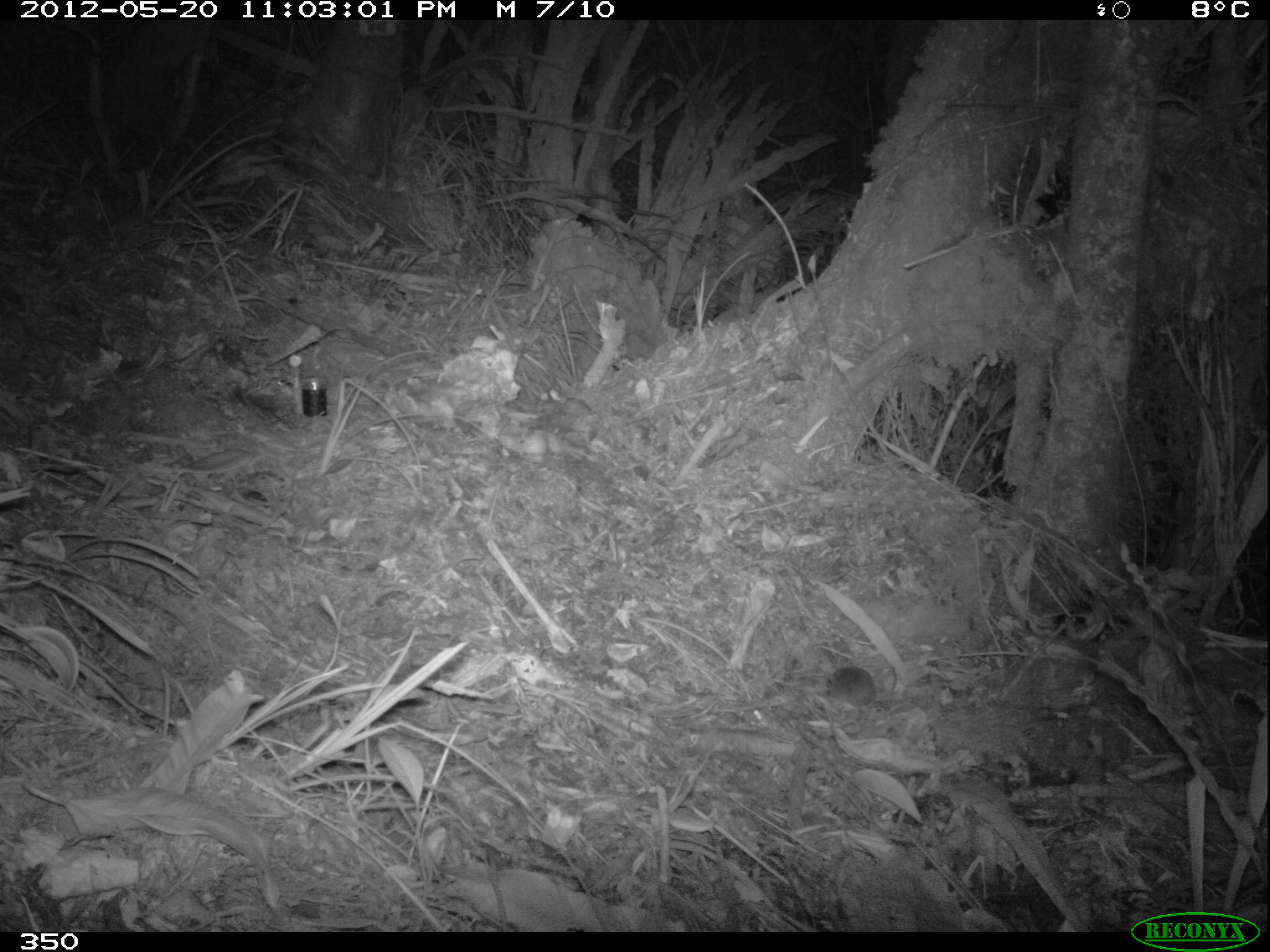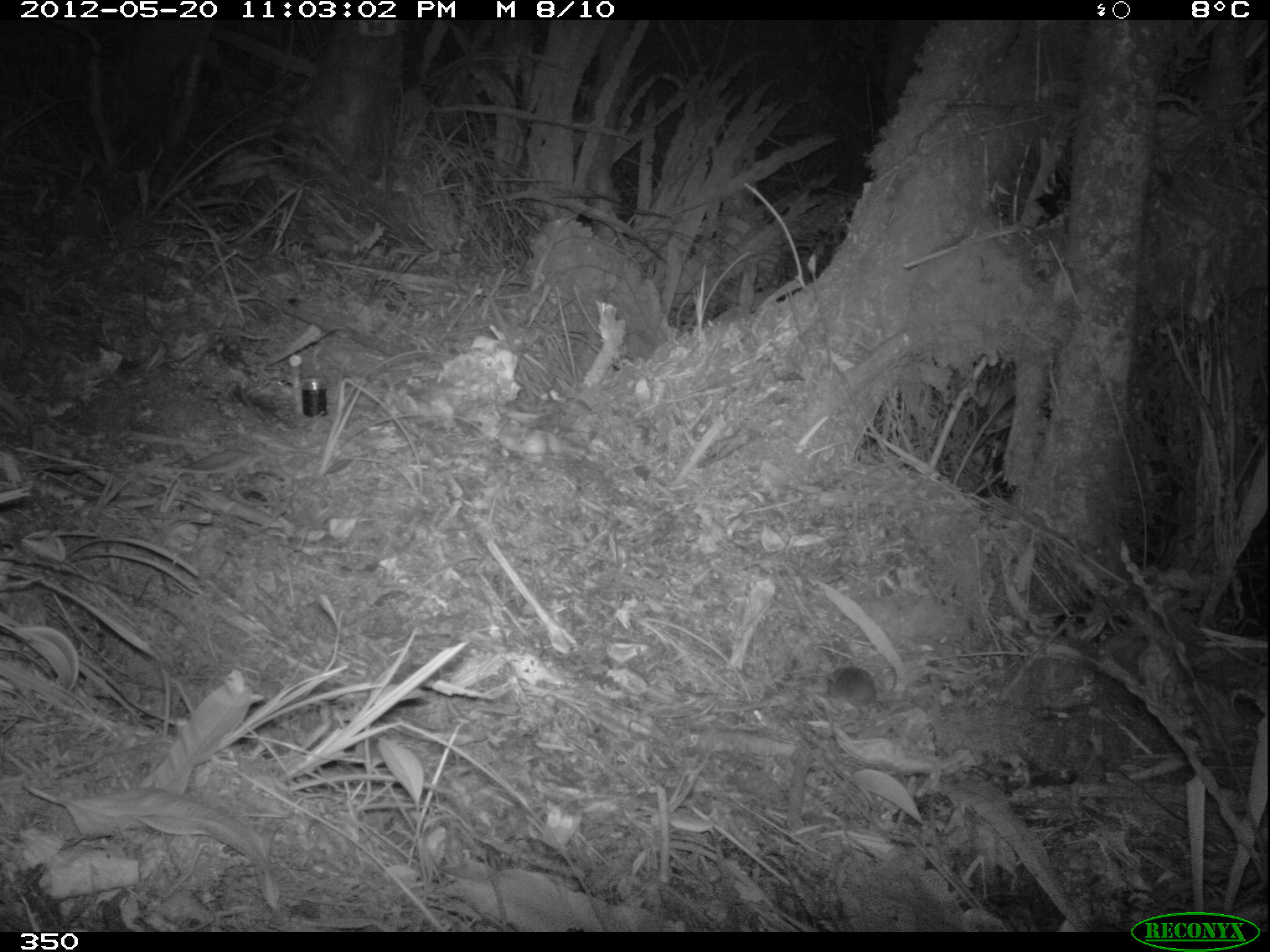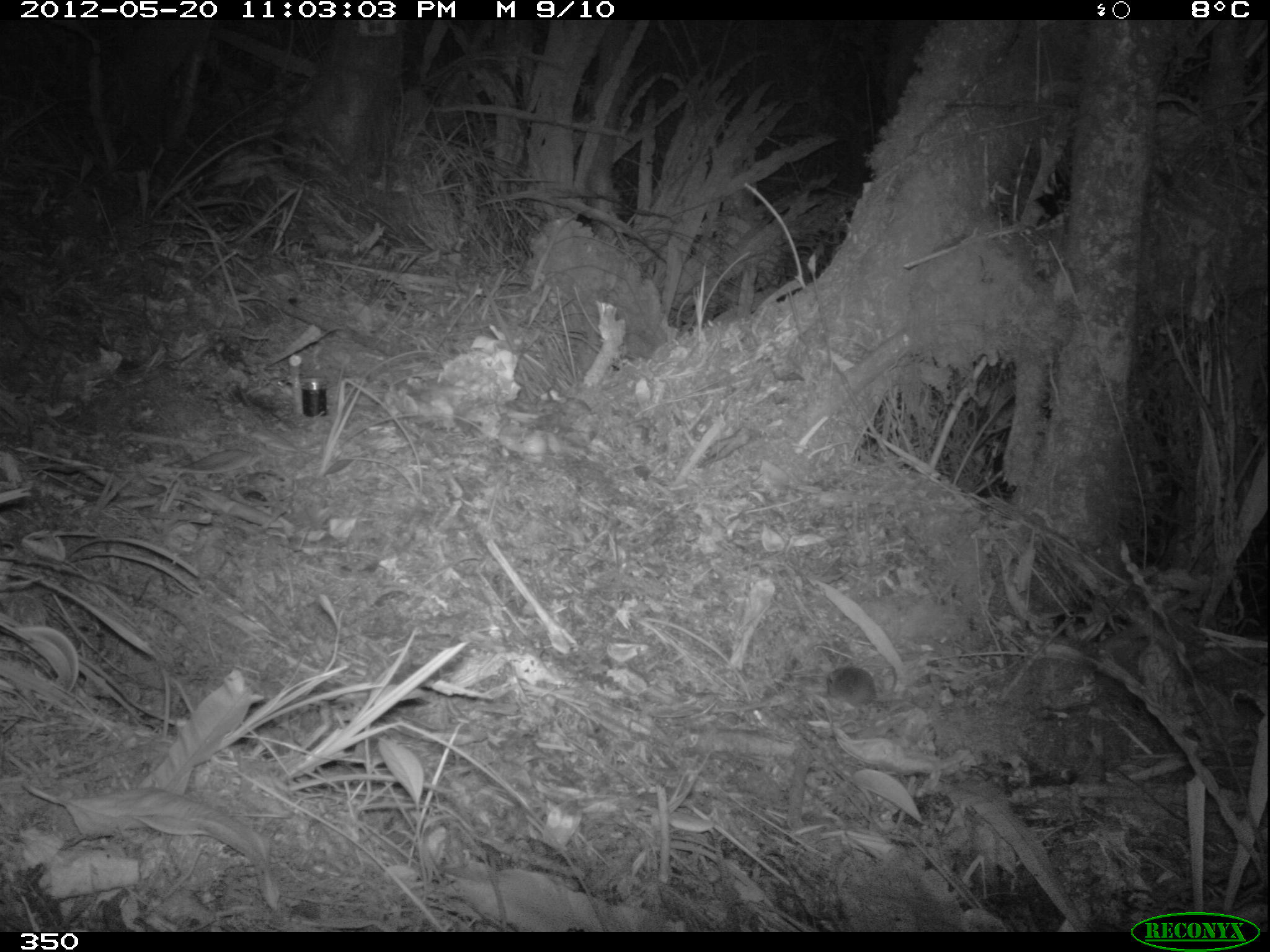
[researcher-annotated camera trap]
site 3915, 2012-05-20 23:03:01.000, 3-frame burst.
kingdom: Animalia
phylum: Chordata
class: Mammalia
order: Rodentia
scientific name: Rodentia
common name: rodents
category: unknown rodent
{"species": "unknown rodent (rodents) (Rodentia)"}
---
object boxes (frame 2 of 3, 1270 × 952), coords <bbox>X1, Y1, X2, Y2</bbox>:
unknown rodent: <bbox>826, 666, 890, 712</bbox>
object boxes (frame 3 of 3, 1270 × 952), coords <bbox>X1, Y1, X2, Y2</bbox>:
unknown rodent: <bbox>826, 666, 889, 708</bbox>